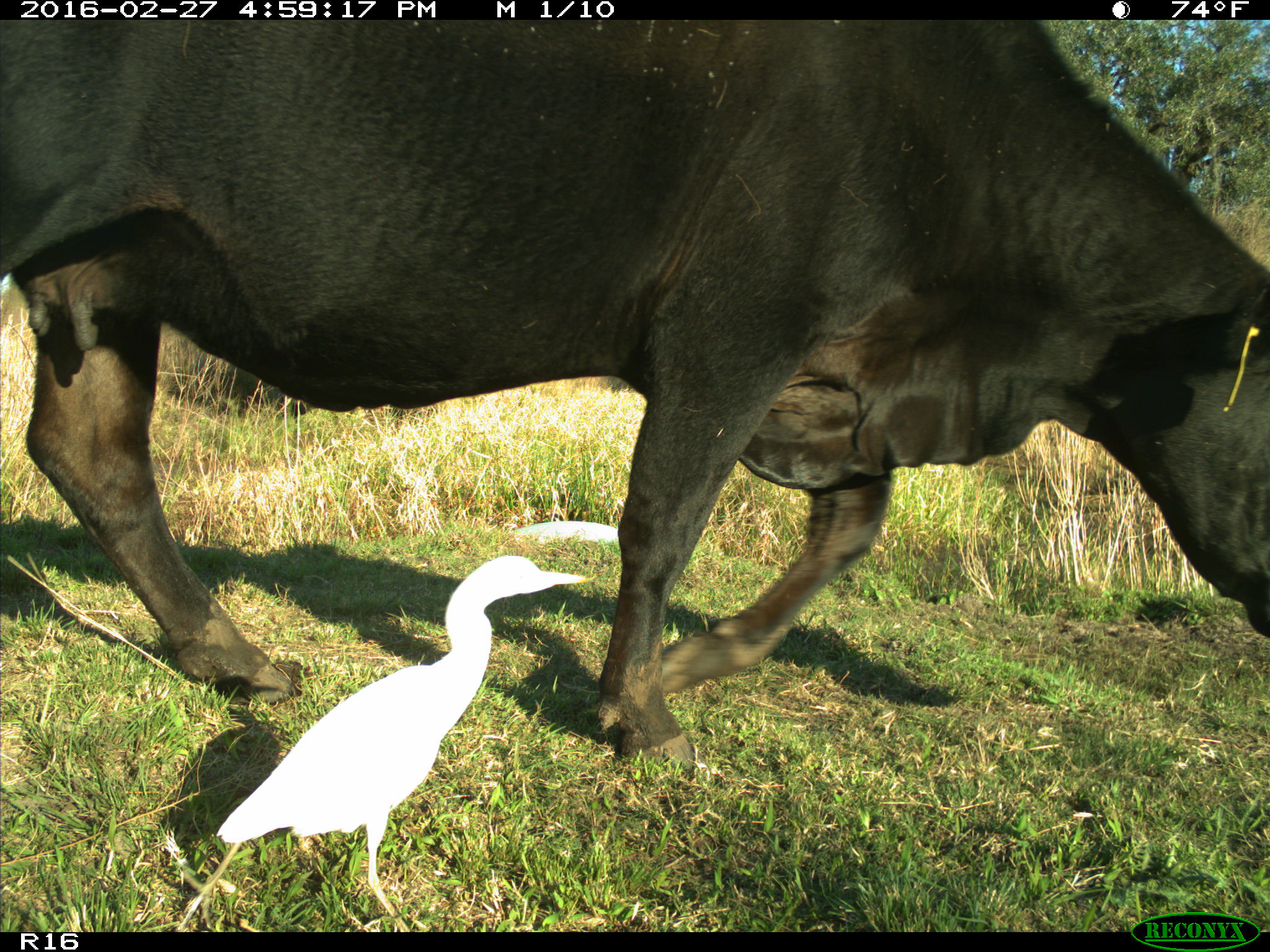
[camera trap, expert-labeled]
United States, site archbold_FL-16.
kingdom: Animalia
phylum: Chordata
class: Mammalia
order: Artiodactyla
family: Bovidae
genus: Bos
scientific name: Bos taurus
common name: domestic cow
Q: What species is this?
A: Bos taurus (domestic cow).